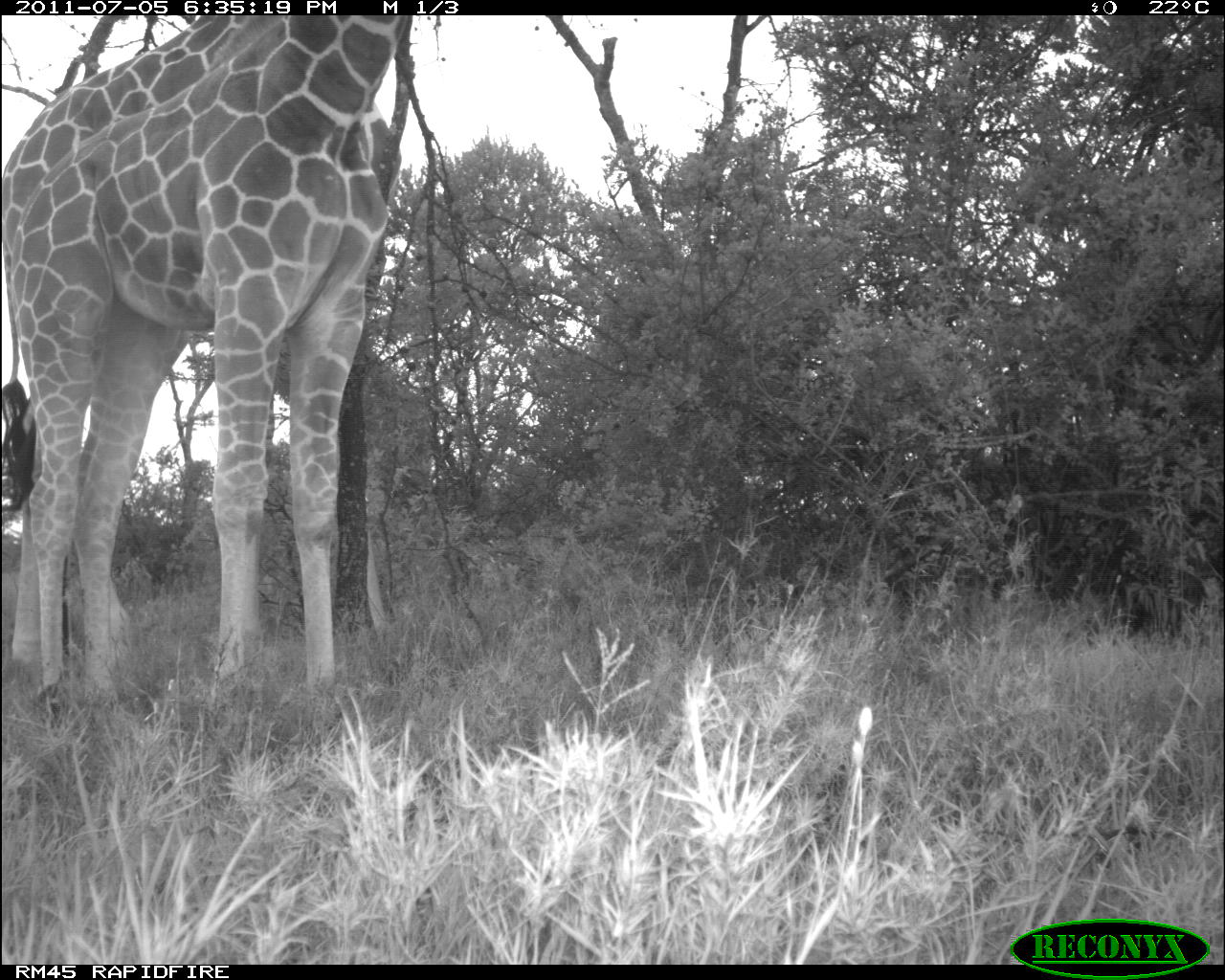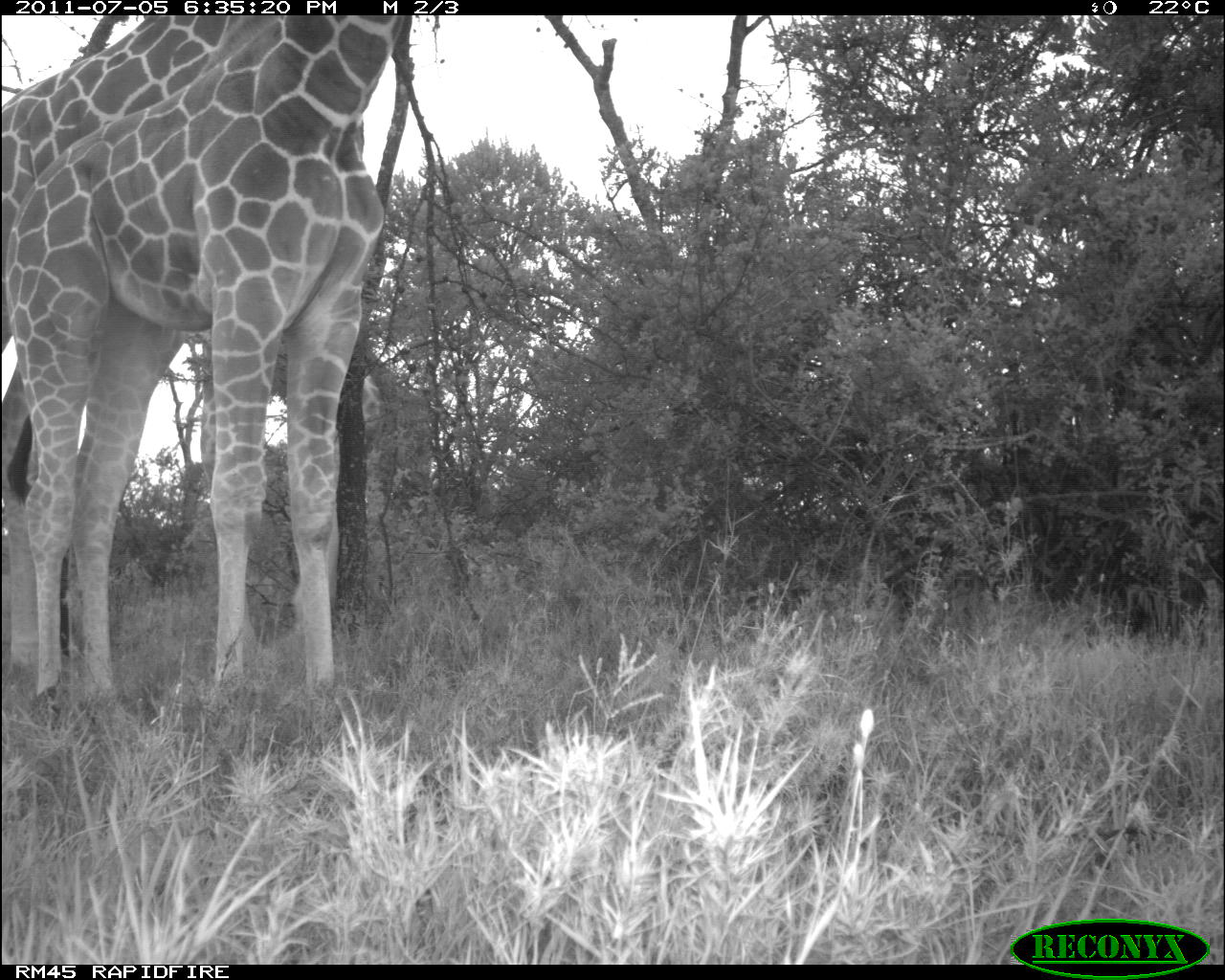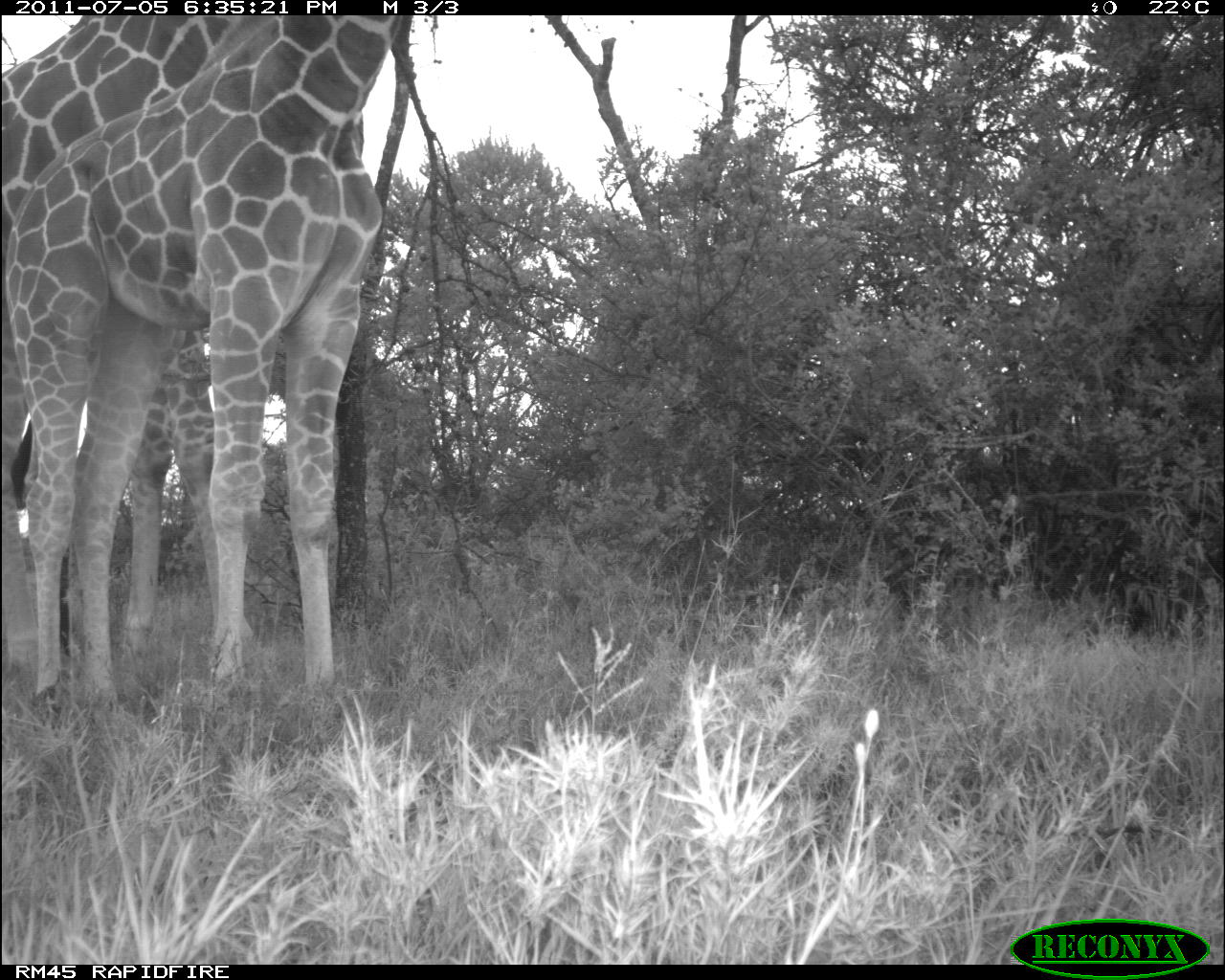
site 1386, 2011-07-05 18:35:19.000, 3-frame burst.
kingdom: Animalia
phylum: Chordata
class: Mammalia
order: Artiodactyla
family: Giraffidae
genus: Giraffa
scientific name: Giraffa camelopardalis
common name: giraffe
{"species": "Giraffa camelopardalis (giraffe)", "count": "2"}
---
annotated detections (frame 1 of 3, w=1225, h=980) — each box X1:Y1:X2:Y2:
giraffa camelopardalis: 0:14:407:715; 0:13:400:677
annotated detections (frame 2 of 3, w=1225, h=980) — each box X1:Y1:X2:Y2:
giraffa camelopardalis: 0:14:403:723; 0:14:380:696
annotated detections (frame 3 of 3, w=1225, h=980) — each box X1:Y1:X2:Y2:
giraffa camelopardalis: 3:16:404:712; 0:19:263:658